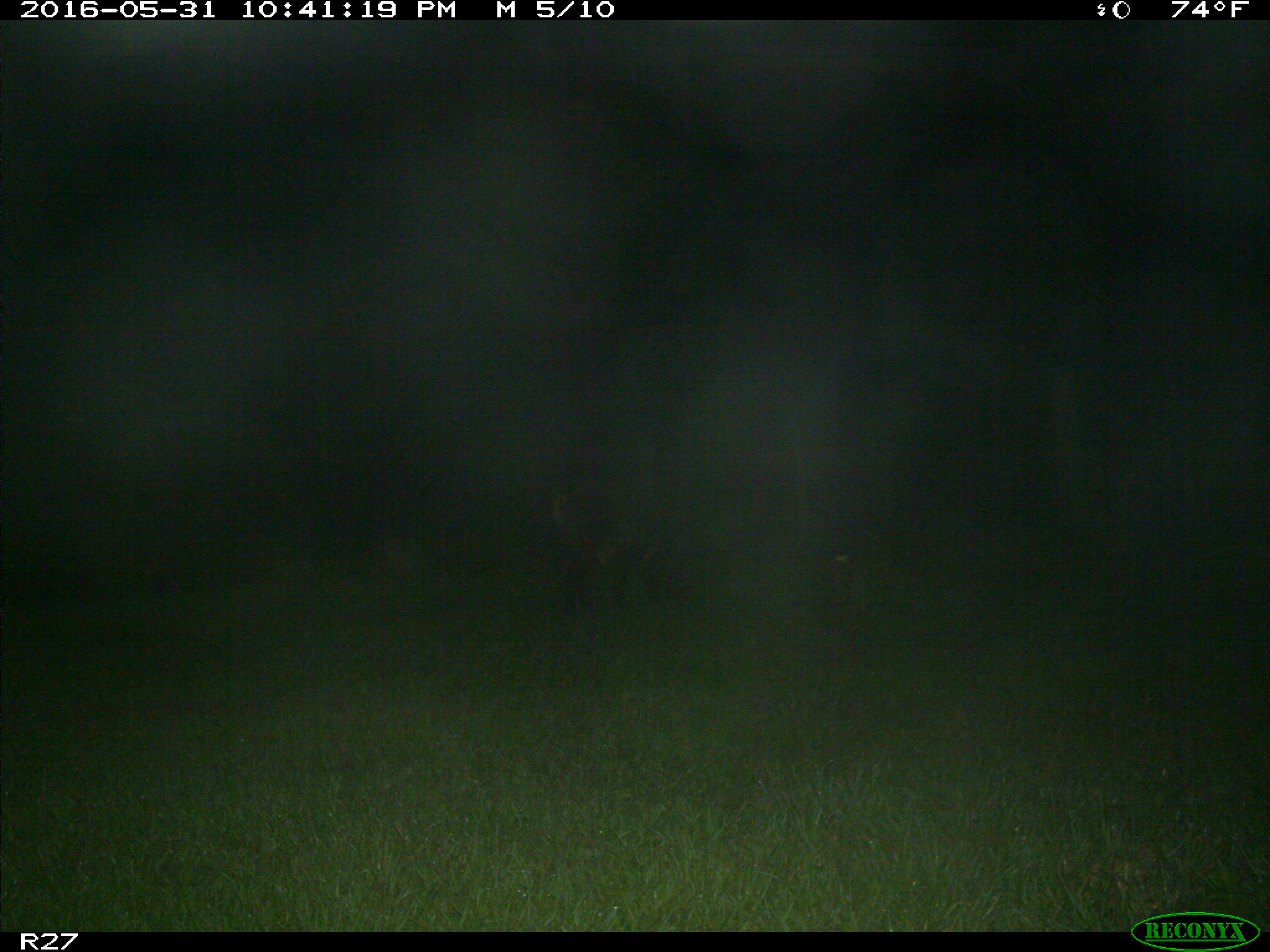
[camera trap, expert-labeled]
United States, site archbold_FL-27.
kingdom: Animalia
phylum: Chordata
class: Mammalia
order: Artiodactyla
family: Suidae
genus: Sus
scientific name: Sus scrofa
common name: wild boar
Sus scrofa (wild boar).